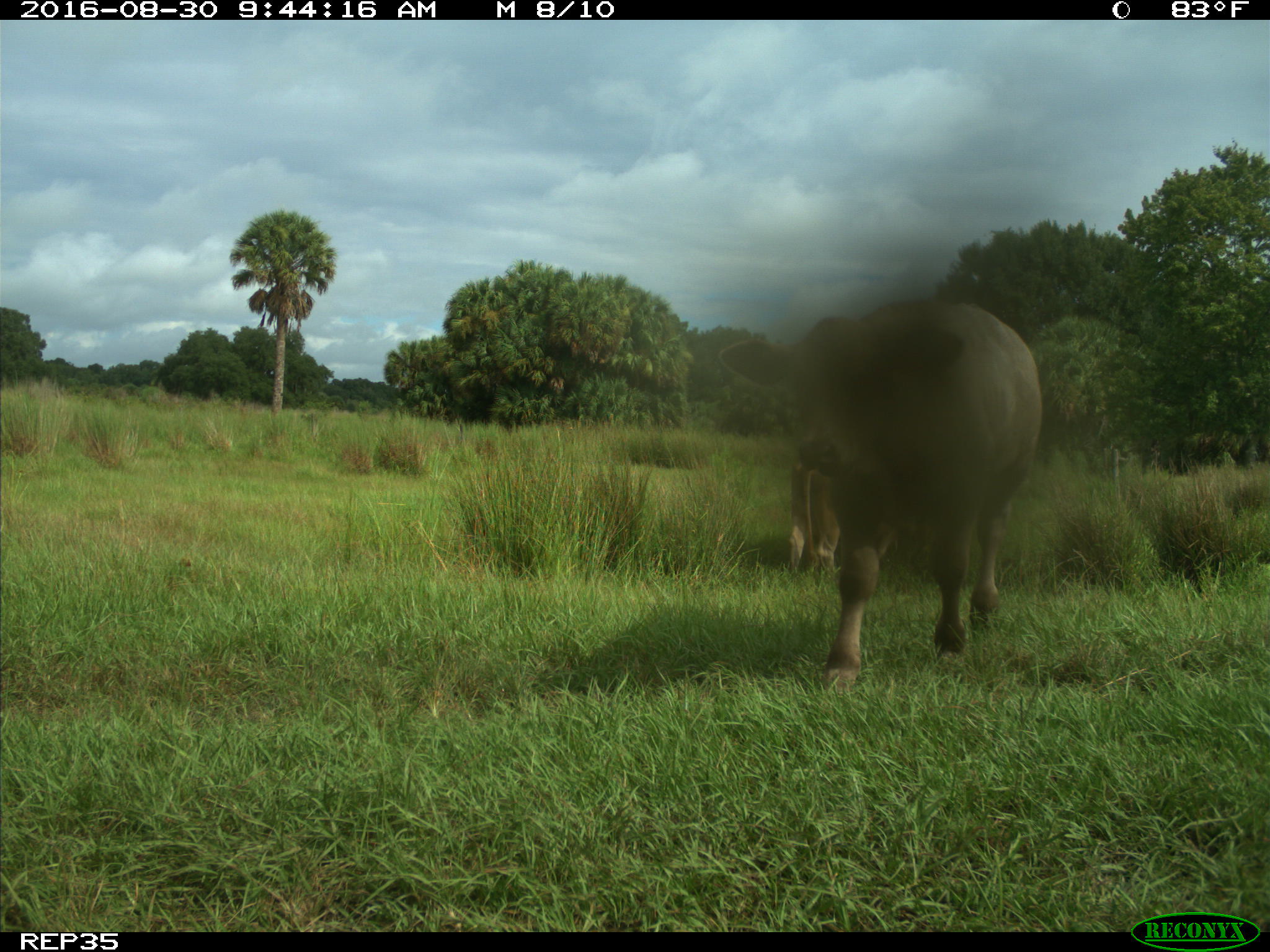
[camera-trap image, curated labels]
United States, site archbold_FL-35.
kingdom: Animalia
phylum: Chordata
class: Mammalia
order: Artiodactyla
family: Bovidae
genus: Bos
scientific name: Bos taurus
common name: domestic cow